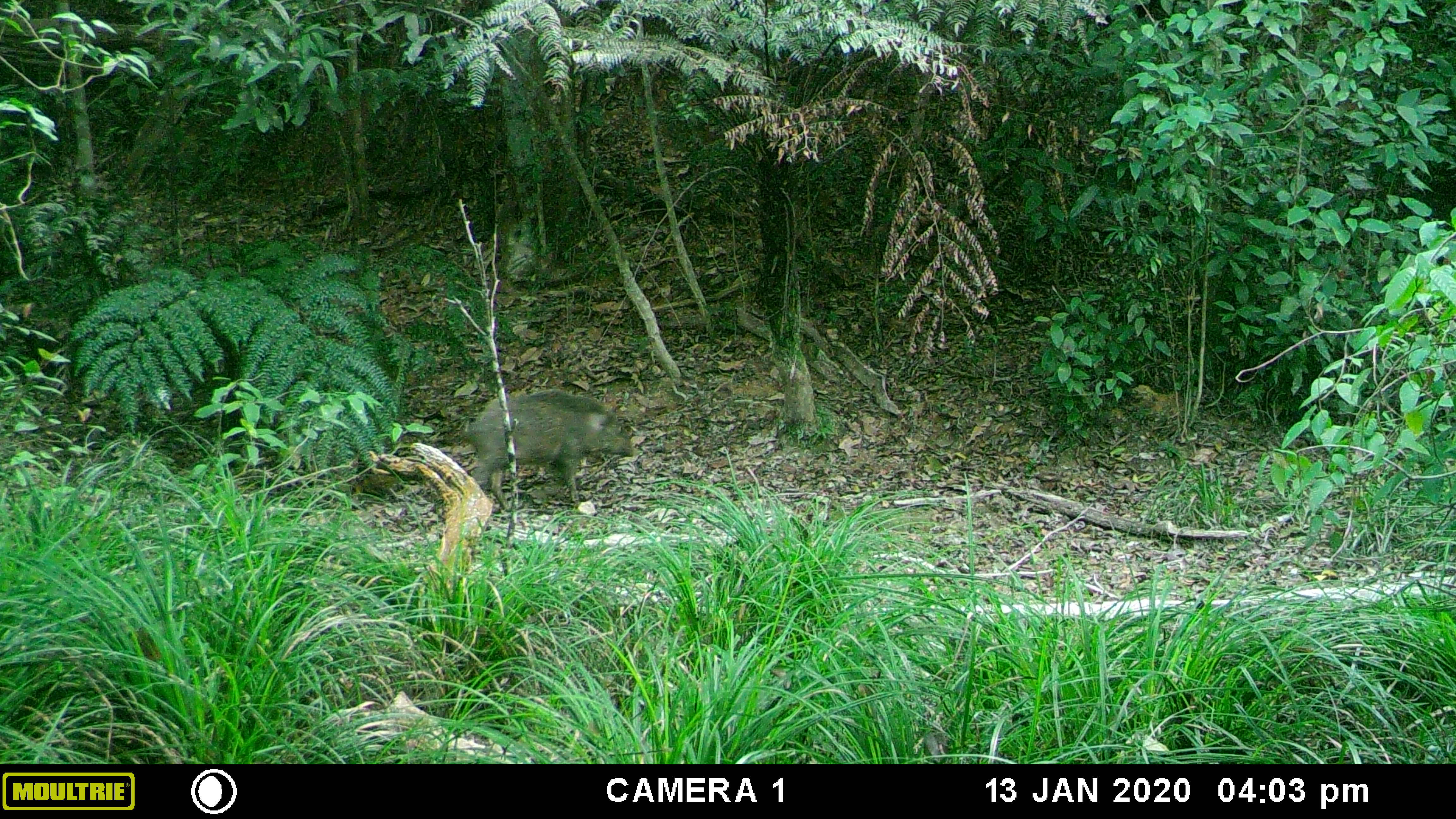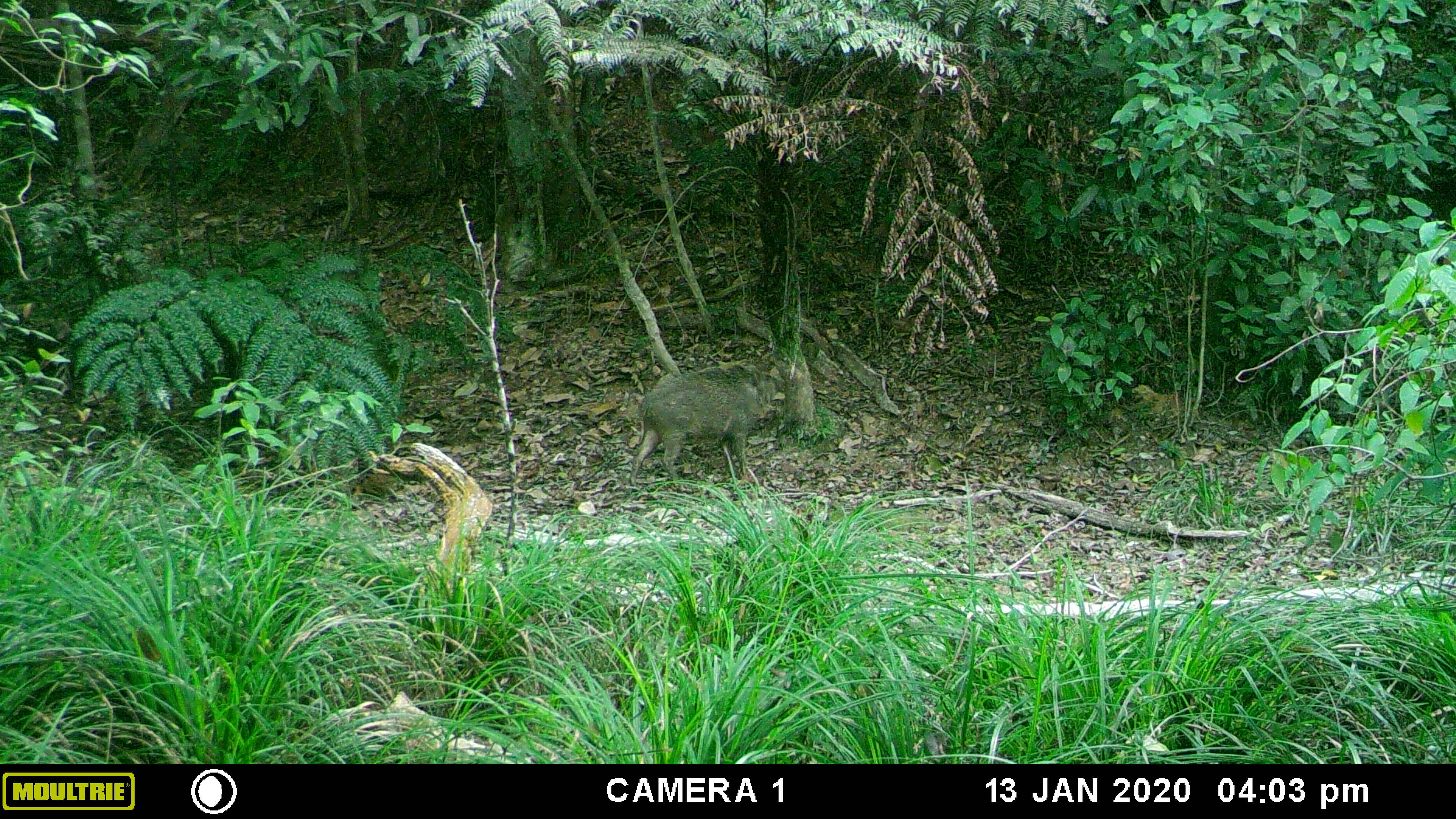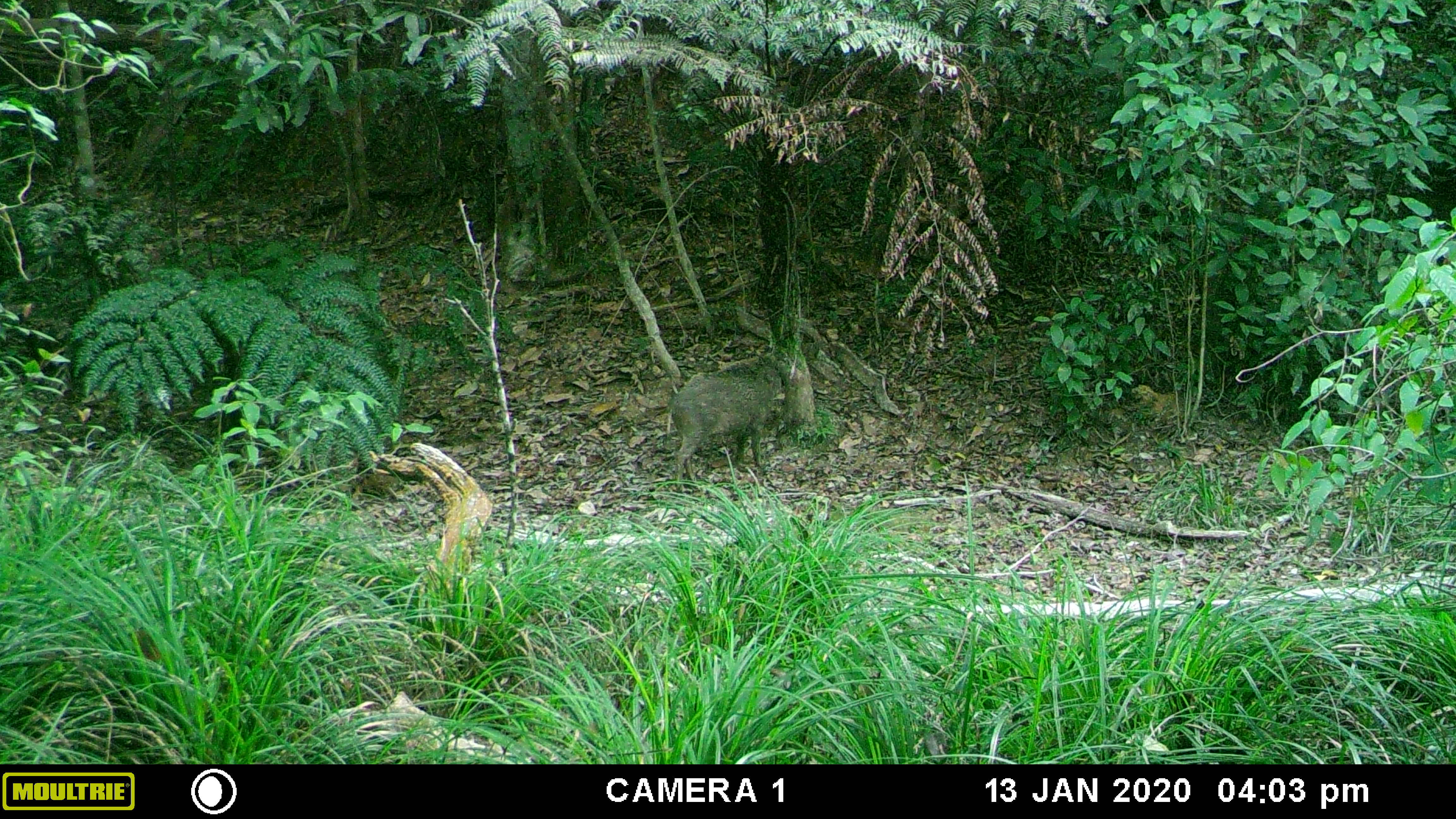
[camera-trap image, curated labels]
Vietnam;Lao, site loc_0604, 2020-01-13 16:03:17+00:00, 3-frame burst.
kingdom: Animalia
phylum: Chordata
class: Mammalia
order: Artiodactyla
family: Suidae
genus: Sus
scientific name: Sus scrofa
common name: eurasian wild pig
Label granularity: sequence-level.